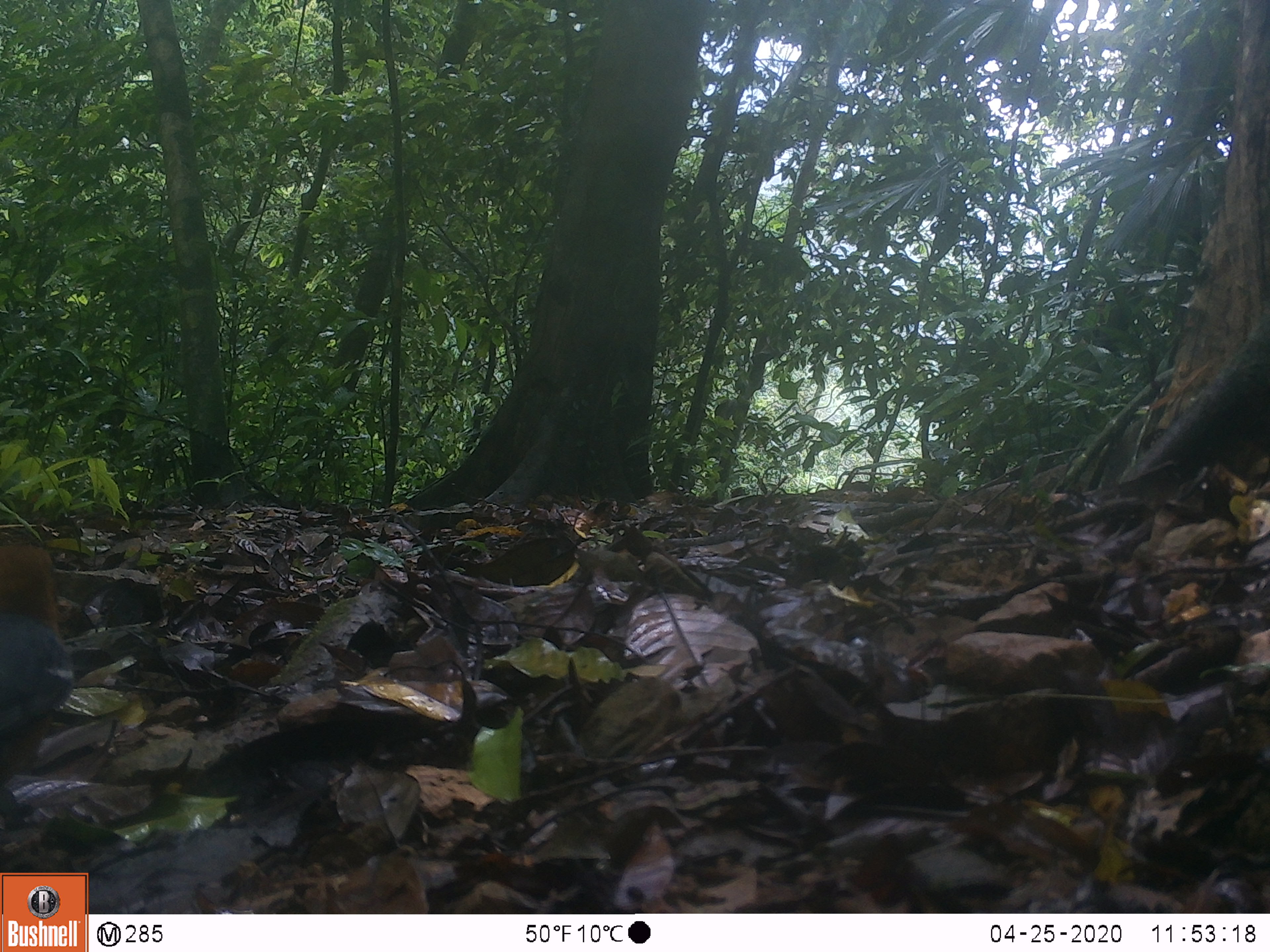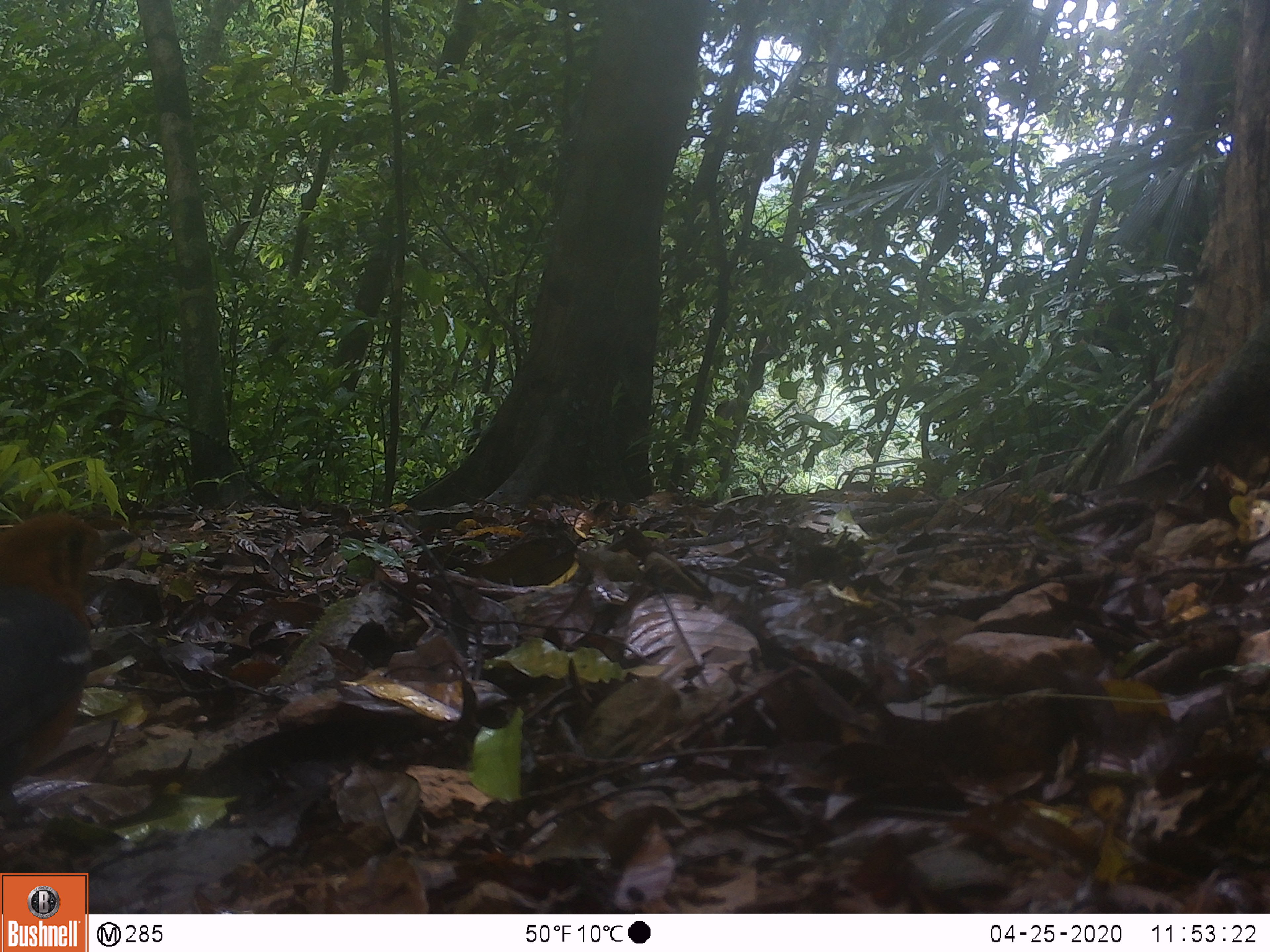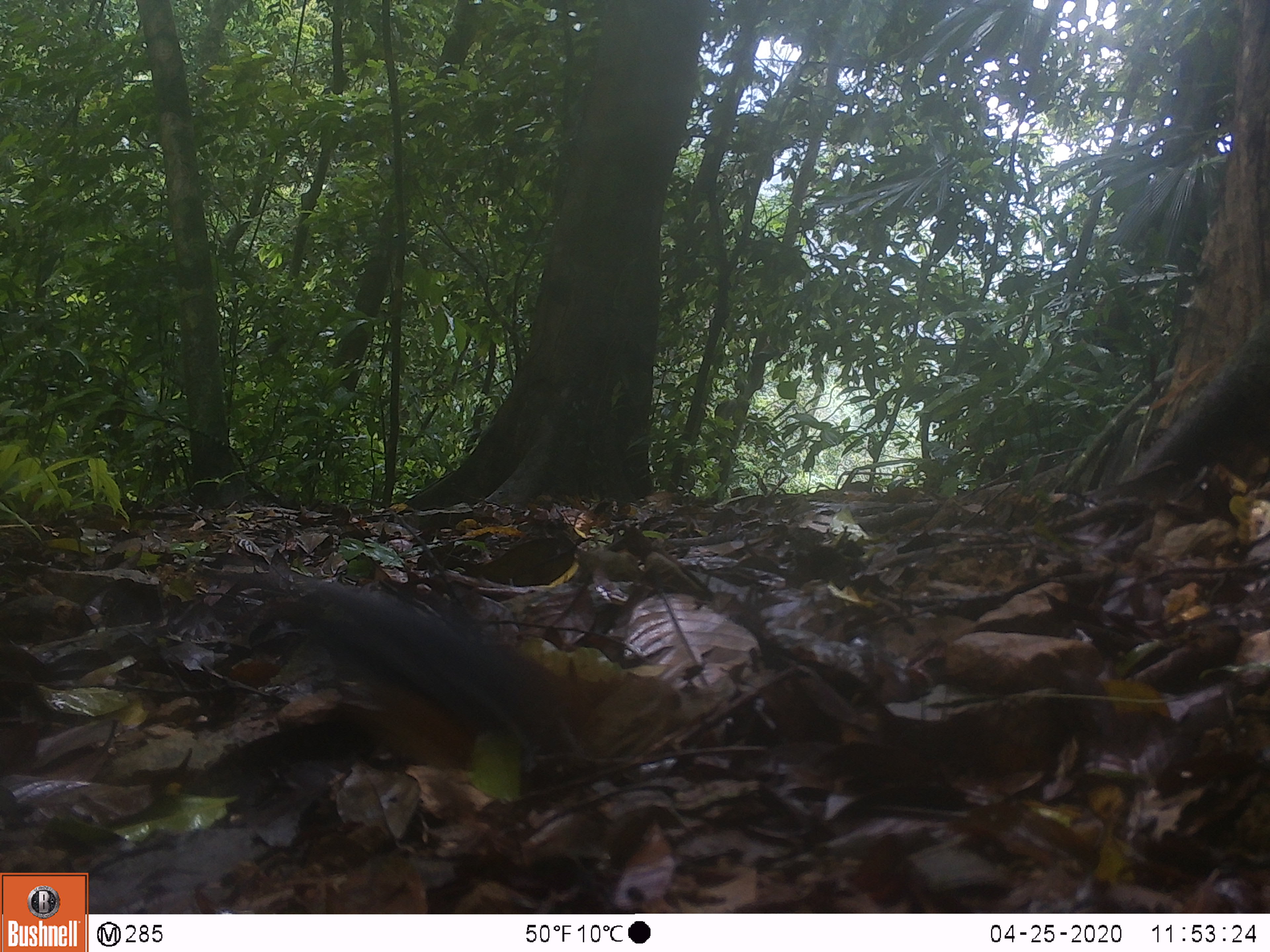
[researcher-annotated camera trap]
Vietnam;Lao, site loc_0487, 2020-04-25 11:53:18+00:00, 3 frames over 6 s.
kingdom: Animalia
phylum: Chordata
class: Aves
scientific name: Aves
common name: bird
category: unidentified bird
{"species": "unidentified bird (bird) (Aves)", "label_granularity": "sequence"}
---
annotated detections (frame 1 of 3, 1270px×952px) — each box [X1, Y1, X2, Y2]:
unidentified bird: [0, 536, 78, 766]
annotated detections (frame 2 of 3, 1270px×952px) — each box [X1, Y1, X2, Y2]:
unidentified bird: [0, 506, 104, 826]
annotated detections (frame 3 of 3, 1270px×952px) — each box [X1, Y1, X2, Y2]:
unidentified bird: [269, 576, 585, 783]